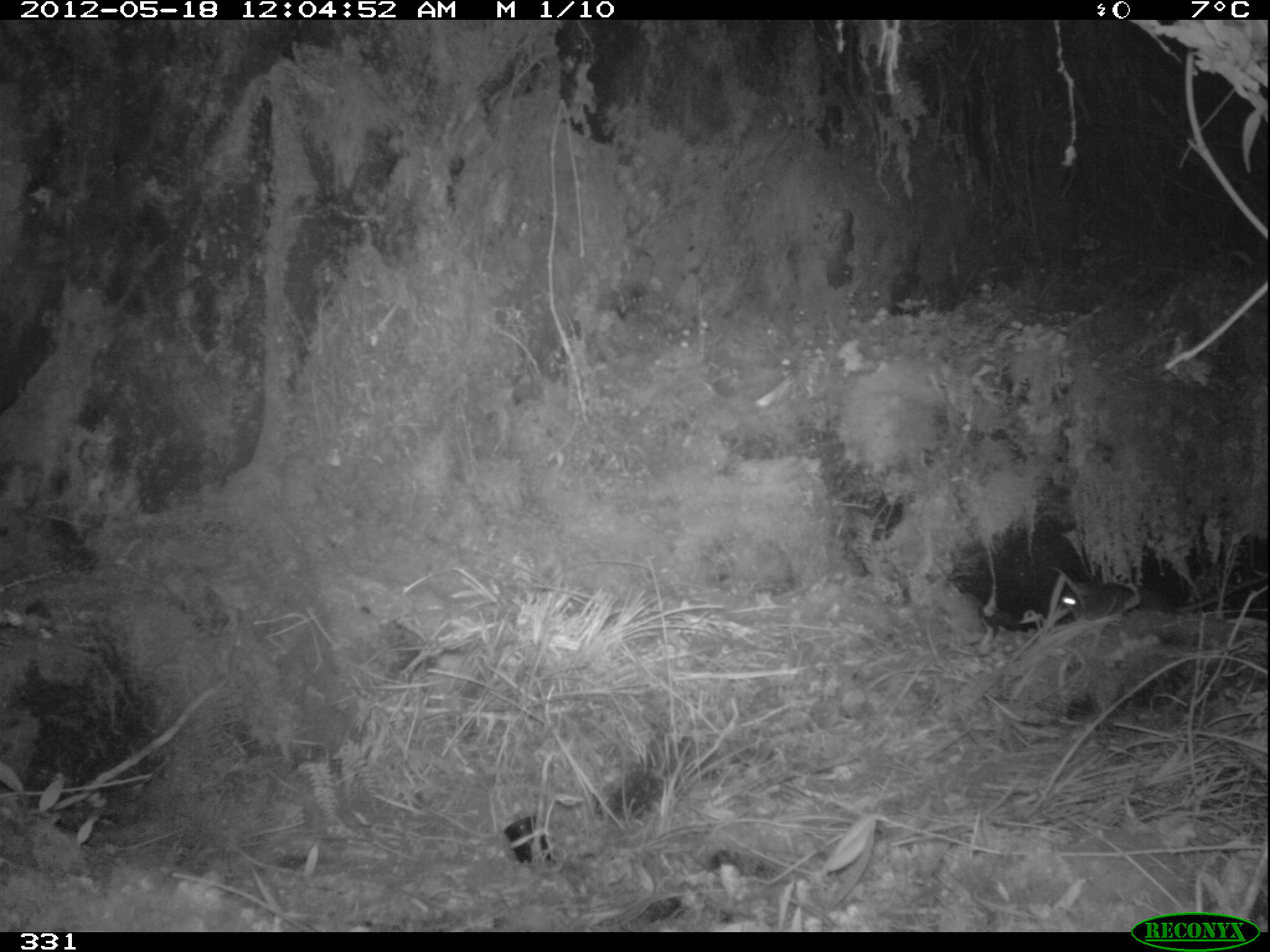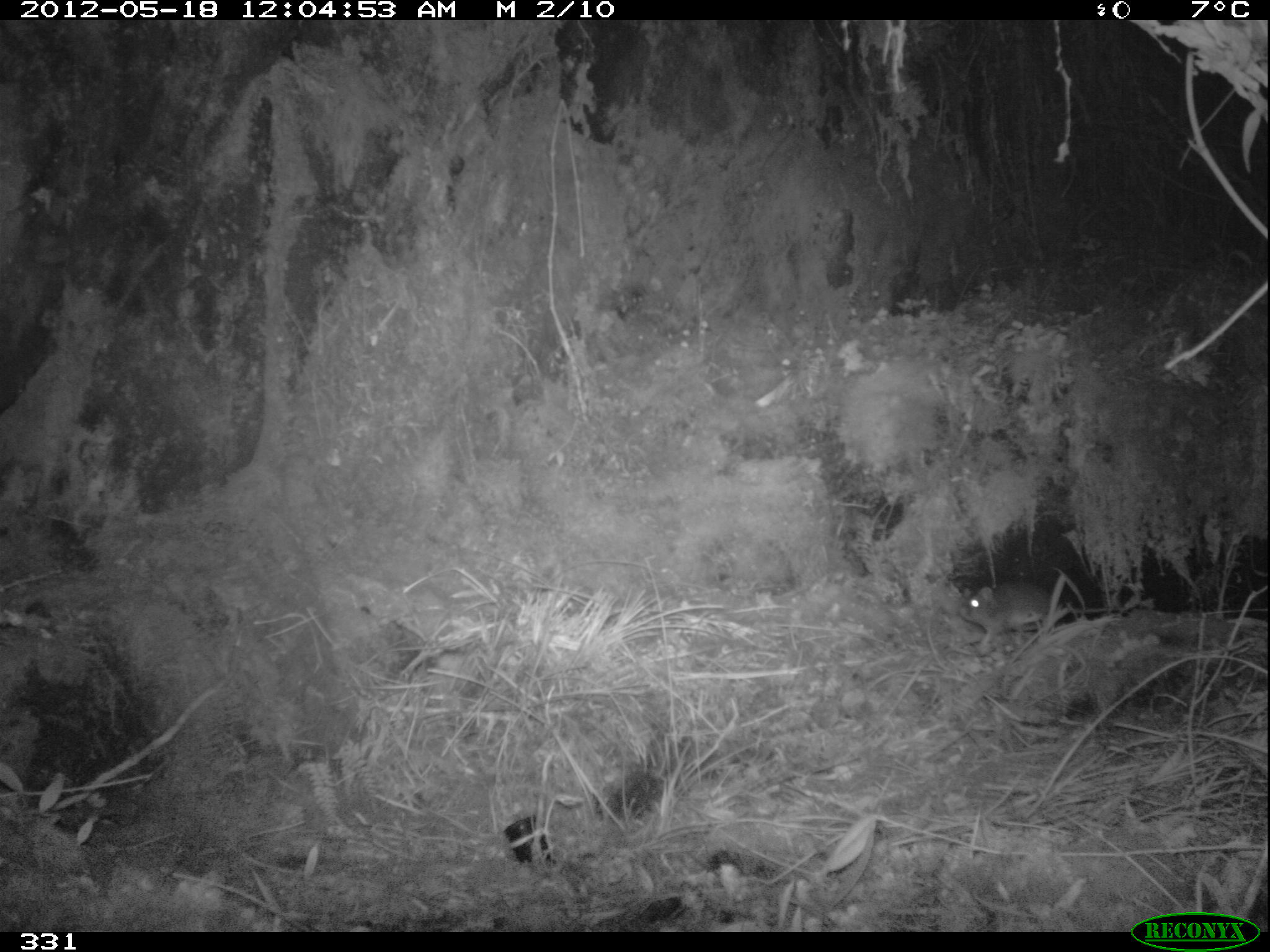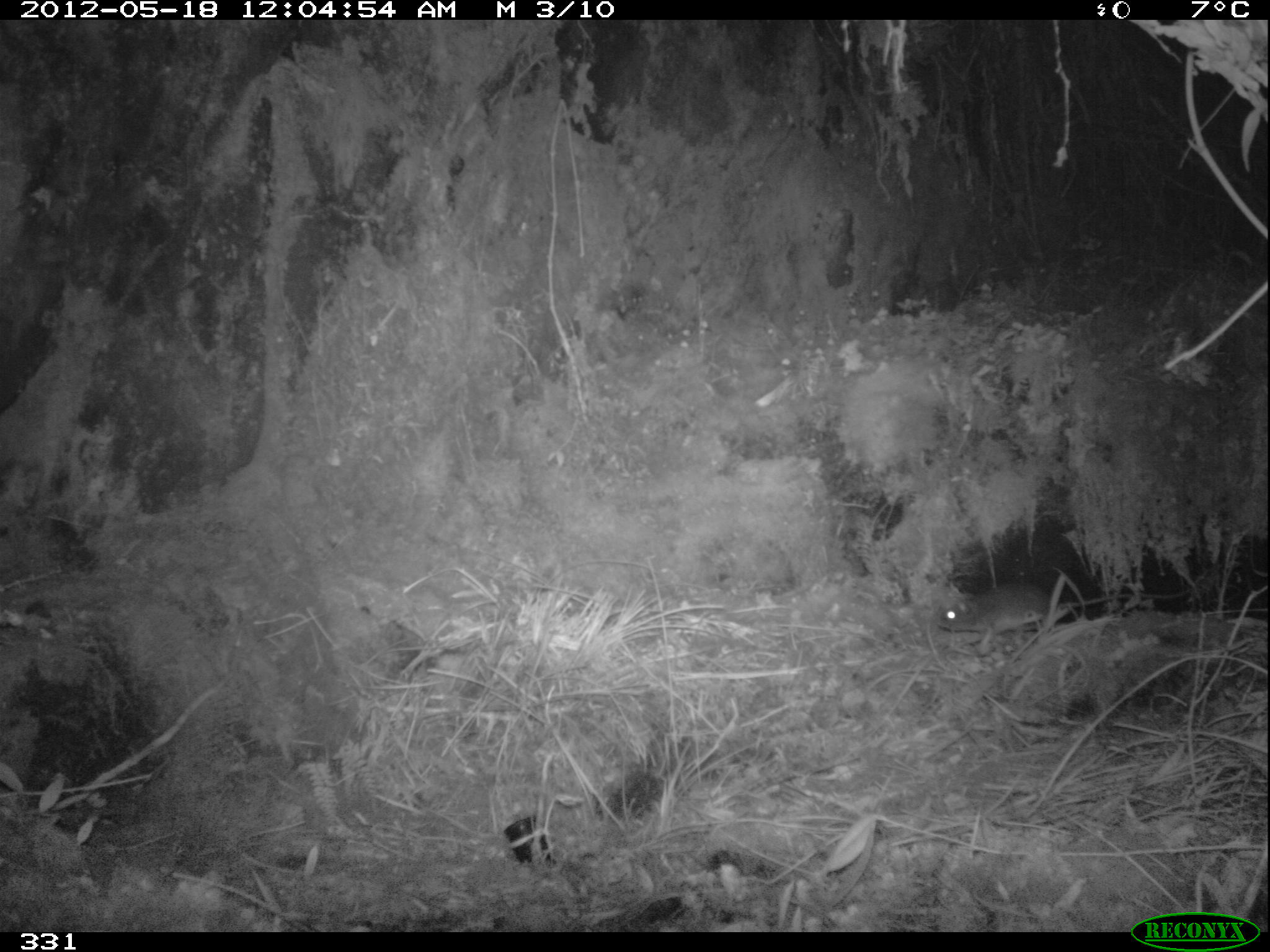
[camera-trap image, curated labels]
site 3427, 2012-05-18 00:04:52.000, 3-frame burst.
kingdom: Animalia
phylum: Chordata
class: Mammalia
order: Rodentia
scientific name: Rodentia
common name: rodents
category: unknown rodent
Unknown rodent (rodents) (Rodentia).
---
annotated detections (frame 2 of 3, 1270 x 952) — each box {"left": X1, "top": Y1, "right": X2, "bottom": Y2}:
unknown rodent: {"left": 957, "top": 583, "right": 1131, "bottom": 637}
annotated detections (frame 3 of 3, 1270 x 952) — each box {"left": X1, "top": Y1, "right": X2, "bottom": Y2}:
unknown rodent: {"left": 935, "top": 583, "right": 1187, "bottom": 649}